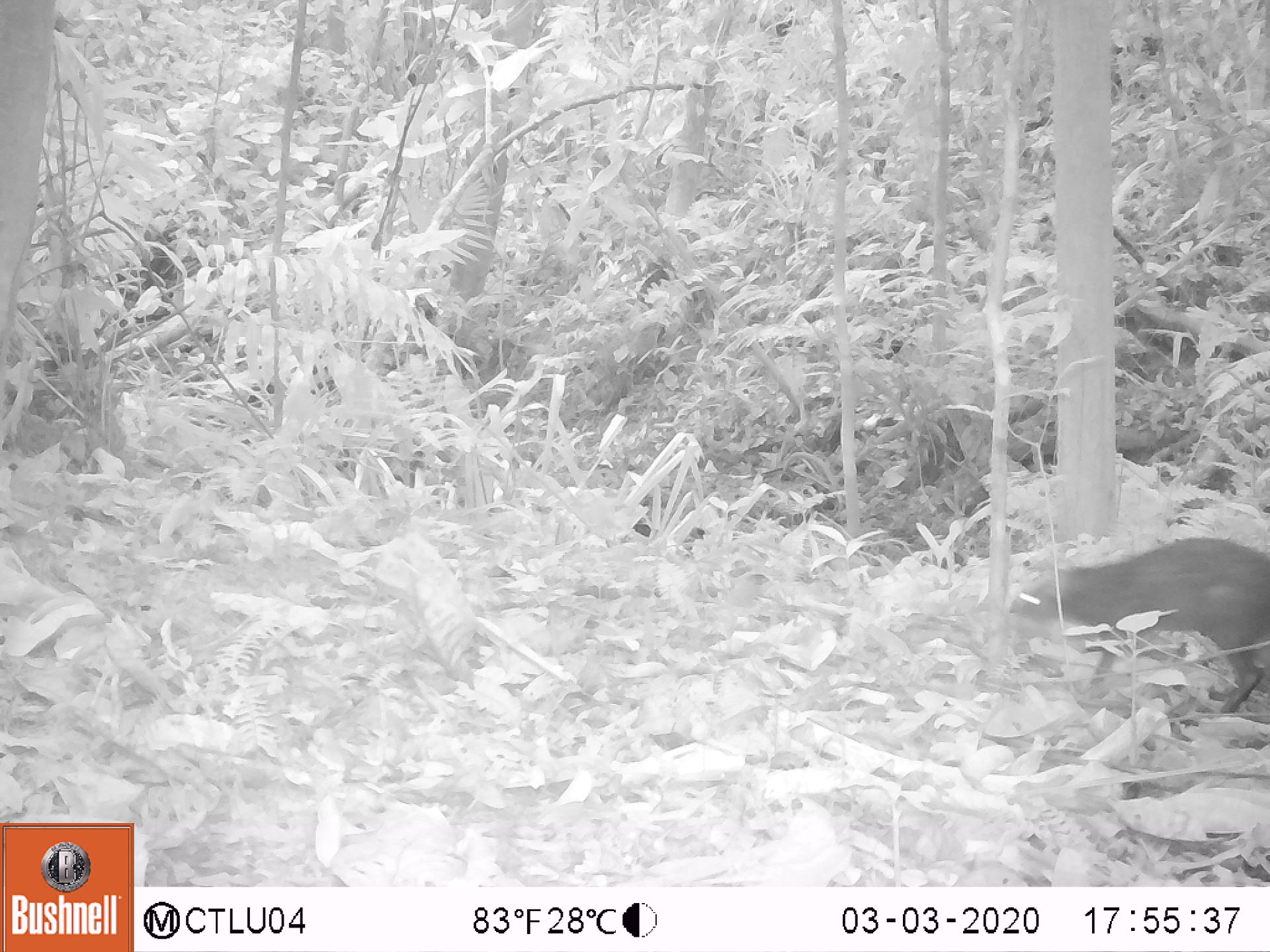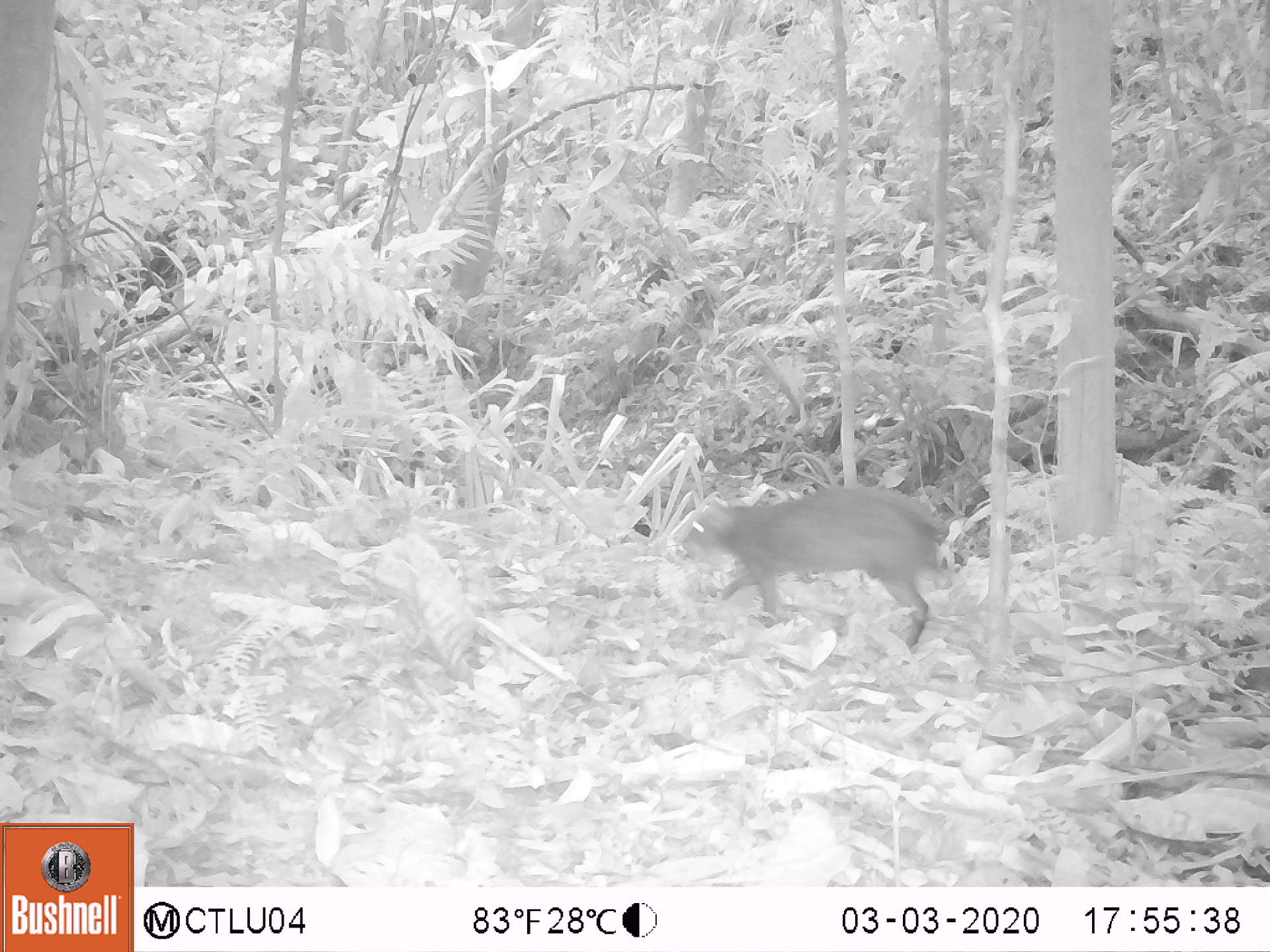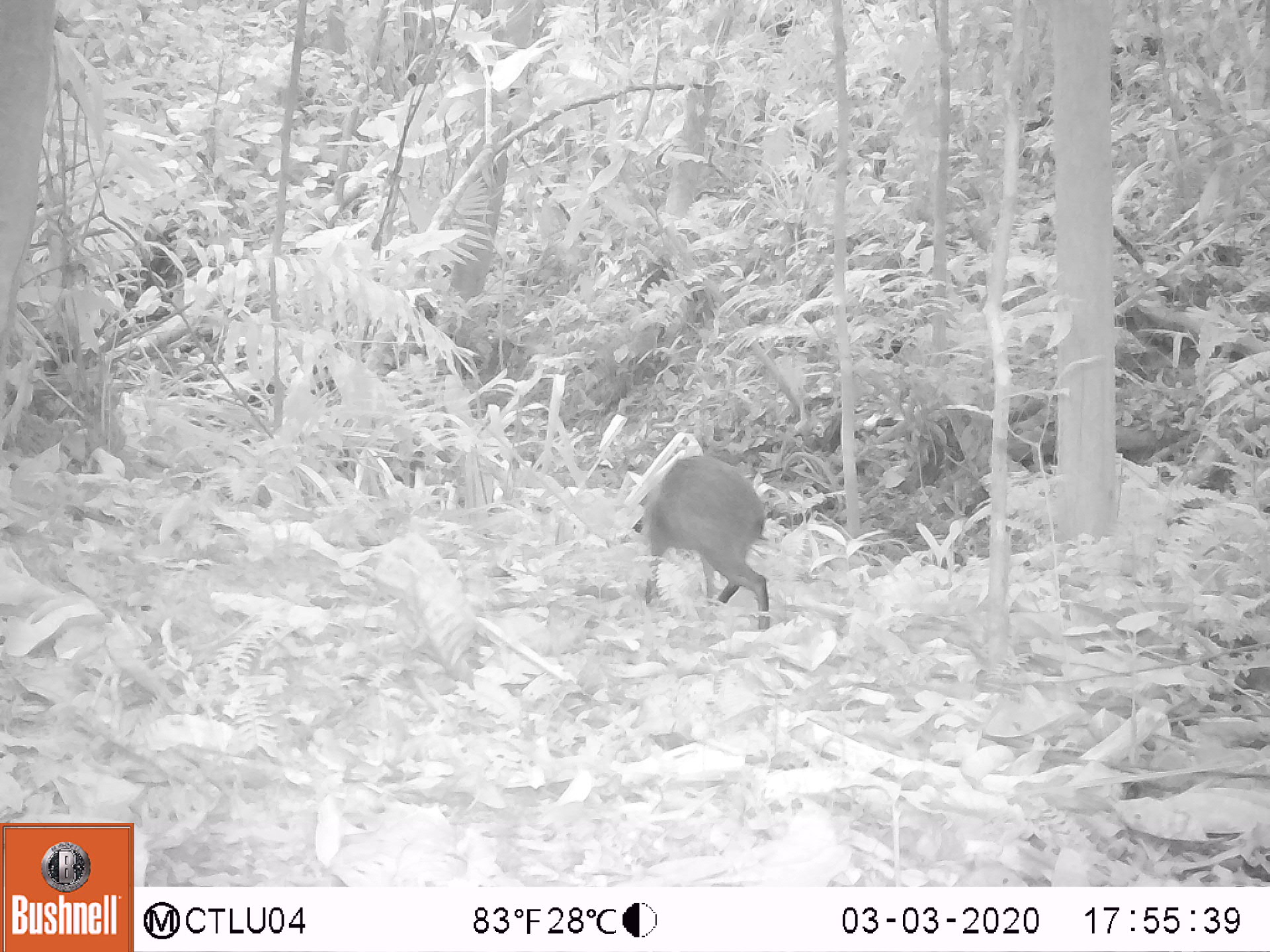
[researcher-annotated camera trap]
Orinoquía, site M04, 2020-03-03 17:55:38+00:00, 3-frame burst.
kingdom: Animalia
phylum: Chordata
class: Mammalia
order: Rodentia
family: Dasyproctidae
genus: Dasyprocta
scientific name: Dasyprocta fuliginosa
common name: black agouti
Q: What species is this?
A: Black agouti (Dasyprocta fuliginosa).